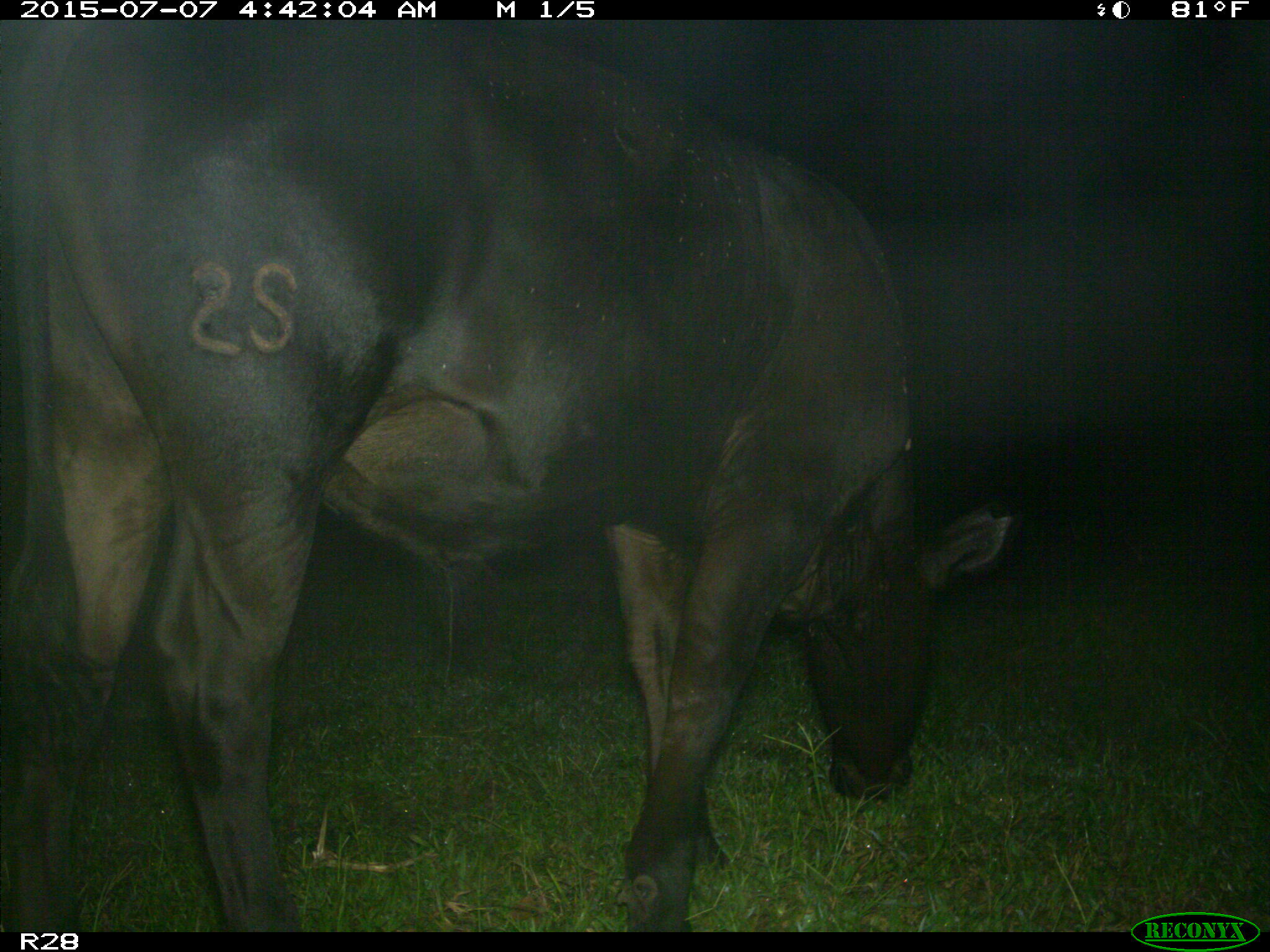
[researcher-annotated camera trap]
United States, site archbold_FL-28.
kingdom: Animalia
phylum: Chordata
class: Mammalia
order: Artiodactyla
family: Bovidae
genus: Bos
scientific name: Bos taurus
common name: domestic cow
Bos taurus (domestic cow).